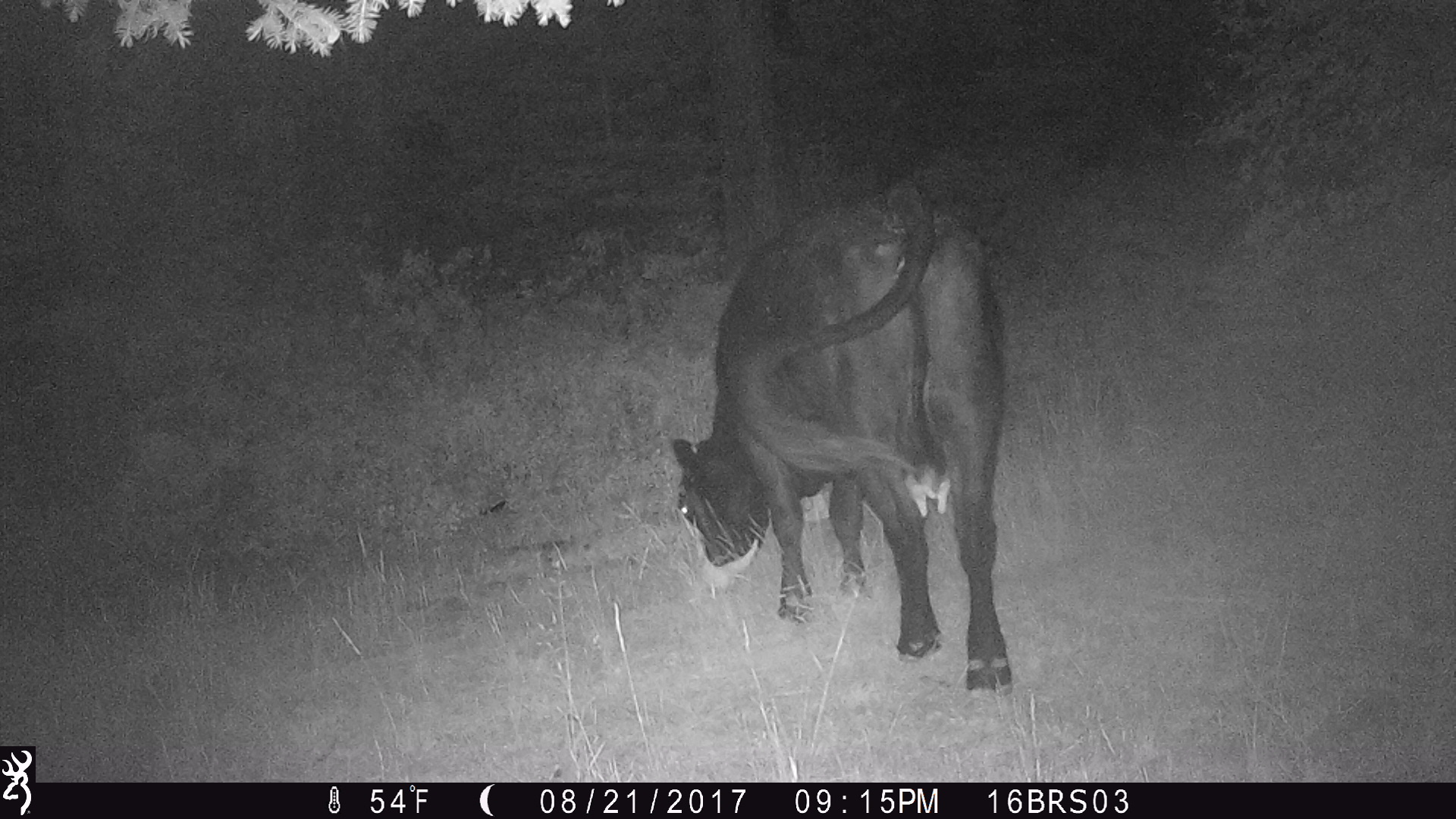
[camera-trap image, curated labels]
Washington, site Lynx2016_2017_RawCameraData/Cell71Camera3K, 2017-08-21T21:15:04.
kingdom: Animalia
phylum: Chordata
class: Mammalia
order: Artiodactyla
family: Bovidae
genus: Bos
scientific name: Bos taurus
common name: domestic cattle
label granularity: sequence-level